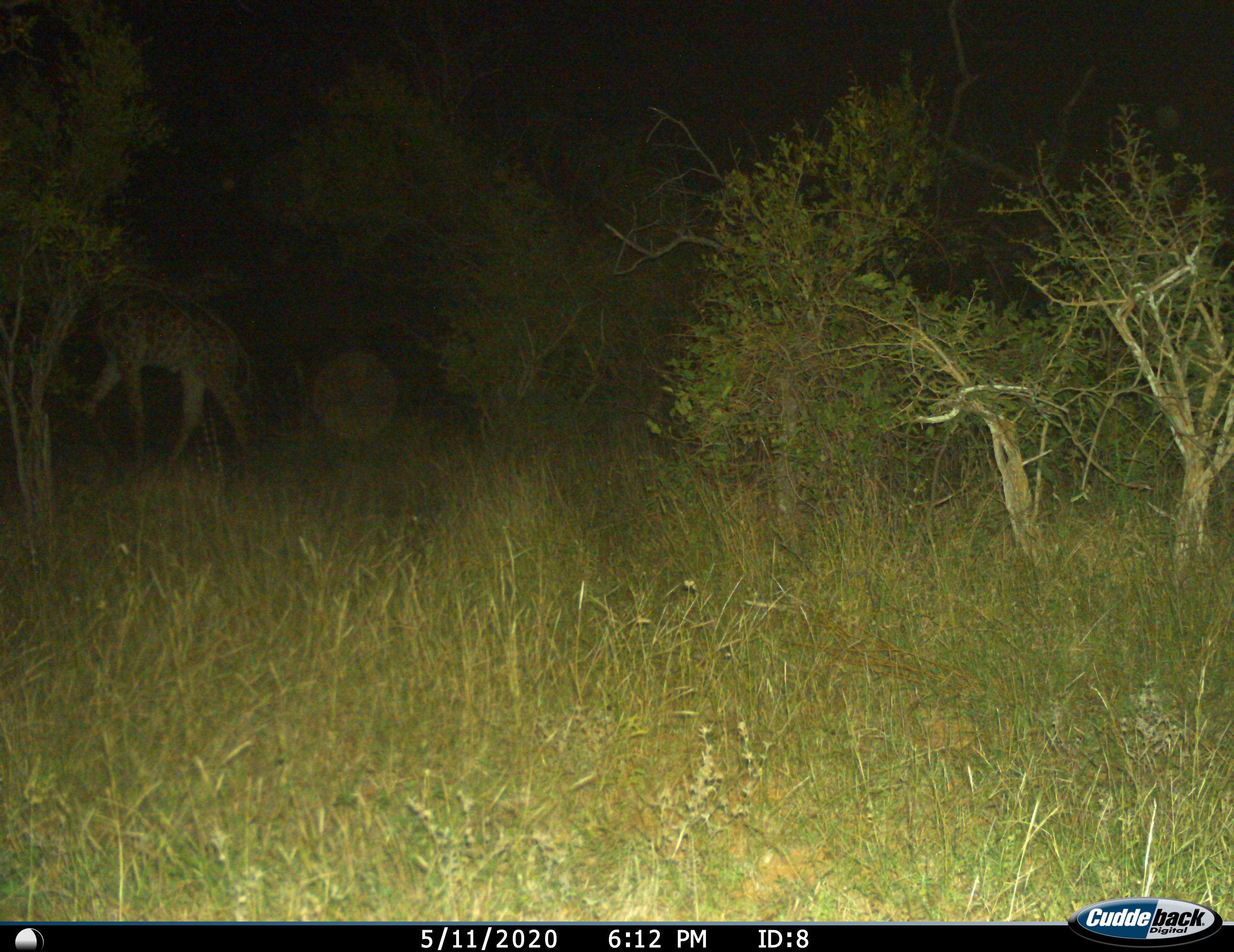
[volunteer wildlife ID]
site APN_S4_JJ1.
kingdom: Animalia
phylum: Chordata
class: Mammalia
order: Artiodactyla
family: Giraffidae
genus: Giraffa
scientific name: Giraffa camelopardalis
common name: giraffe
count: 1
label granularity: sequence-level